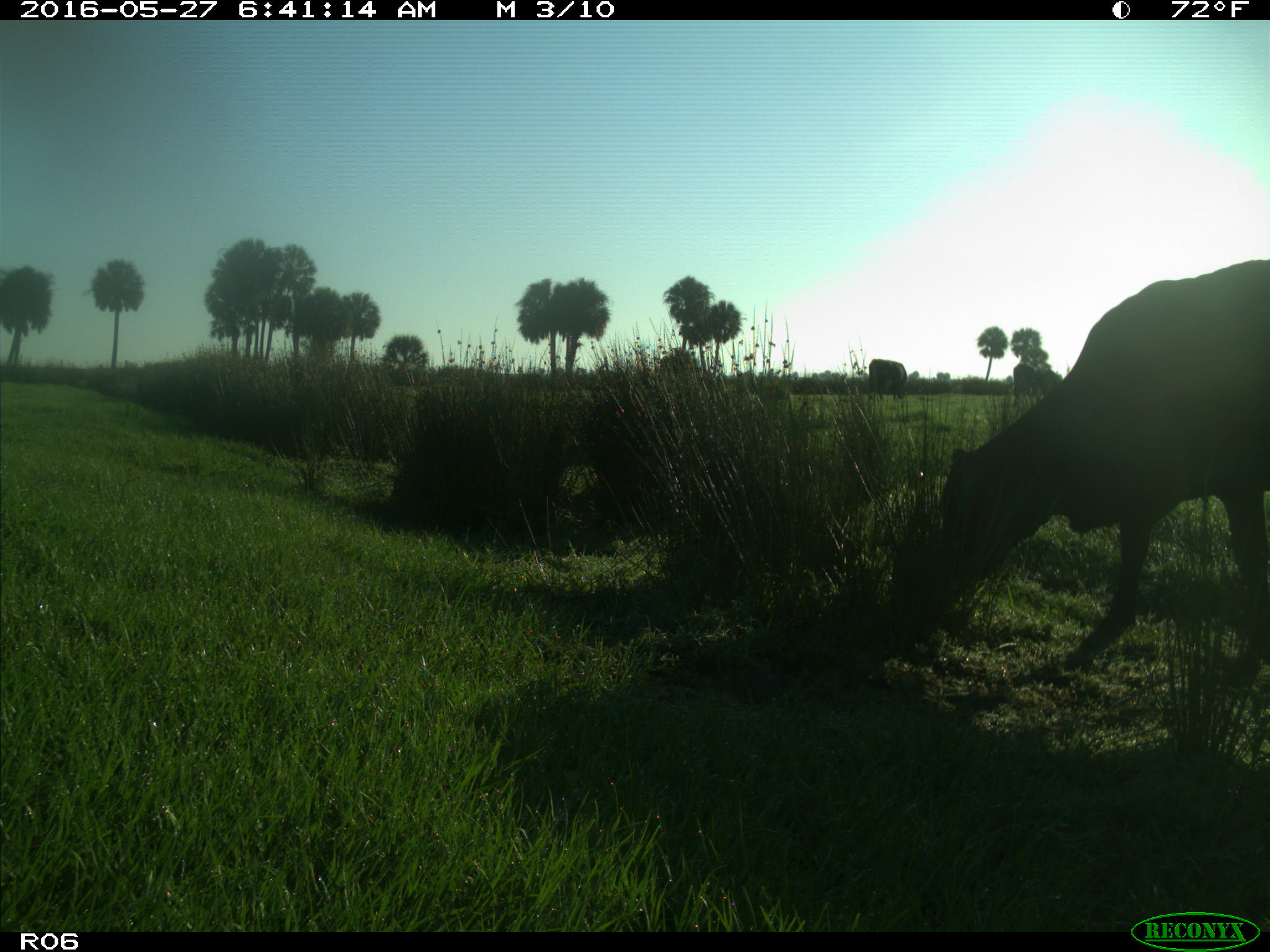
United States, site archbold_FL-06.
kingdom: Animalia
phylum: Chordata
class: Mammalia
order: Artiodactyla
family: Bovidae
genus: Bos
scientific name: Bos taurus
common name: domestic cow